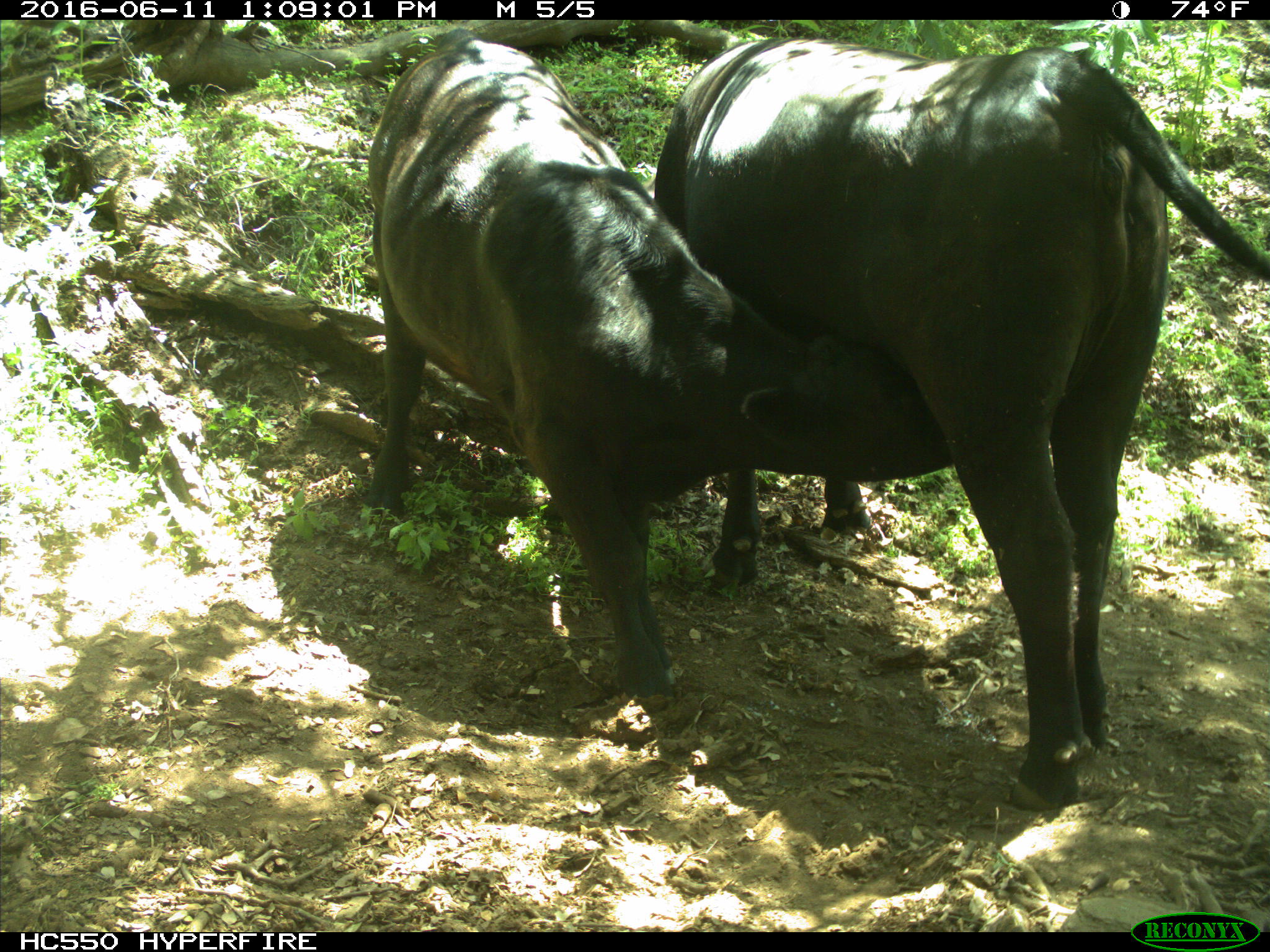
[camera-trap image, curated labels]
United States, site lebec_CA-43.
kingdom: Animalia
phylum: Chordata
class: Mammalia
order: Artiodactyla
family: Bovidae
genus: Bos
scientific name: Bos taurus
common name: domestic cow